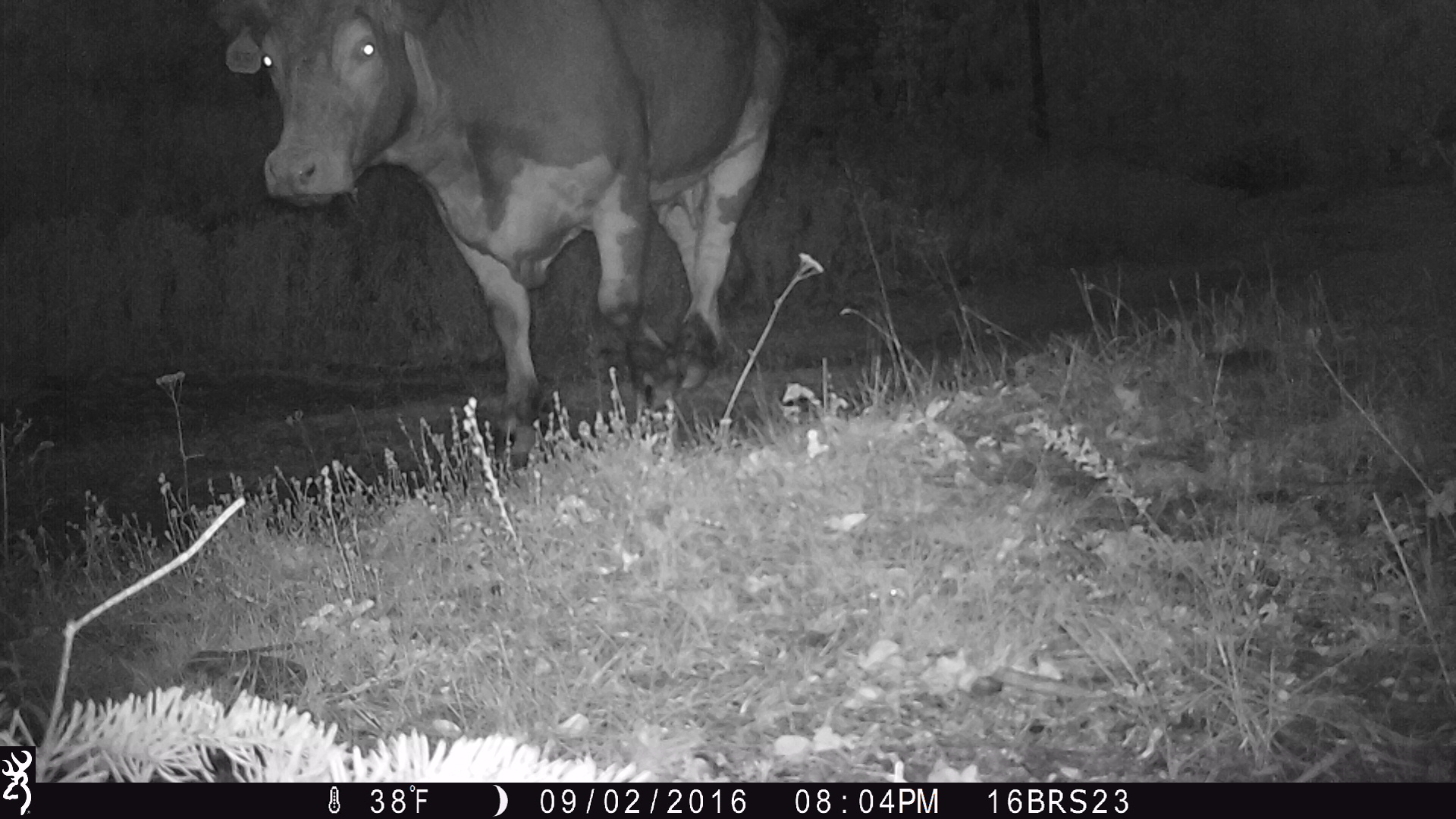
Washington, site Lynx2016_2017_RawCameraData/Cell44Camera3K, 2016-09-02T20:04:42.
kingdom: Animalia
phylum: Chordata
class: Mammalia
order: Artiodactyla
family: Bovidae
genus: Bos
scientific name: Bos taurus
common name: domestic cattle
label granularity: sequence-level